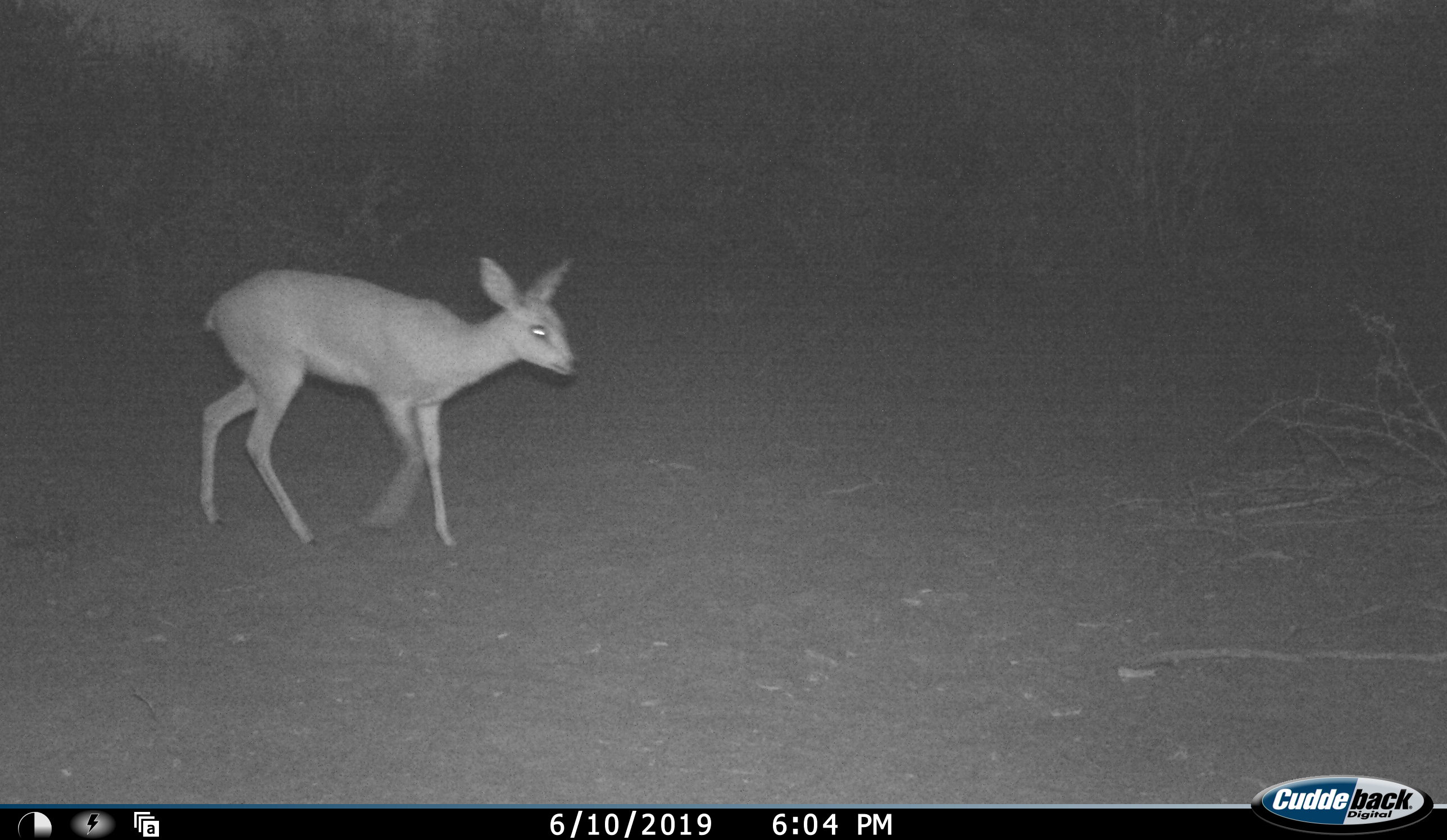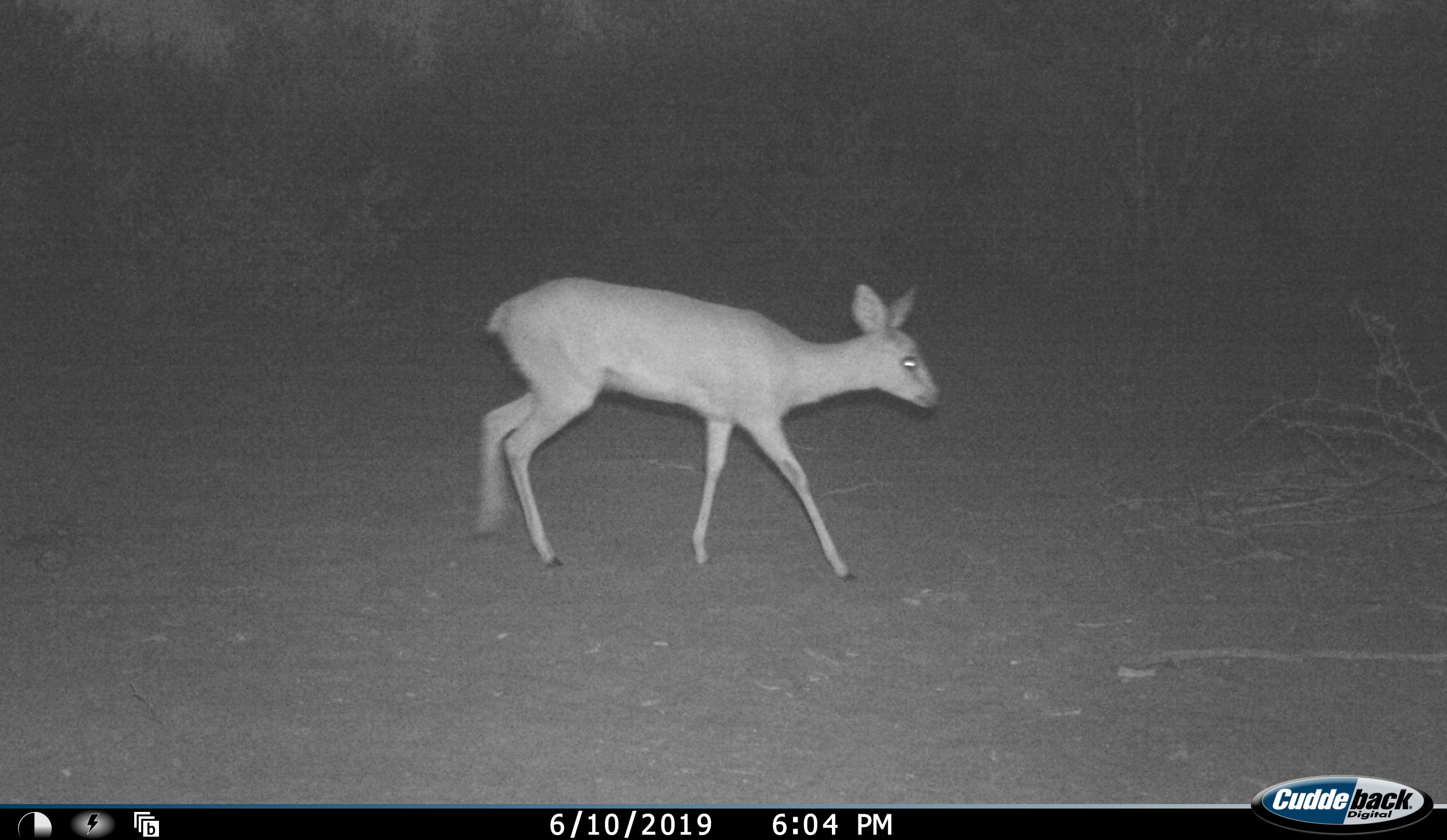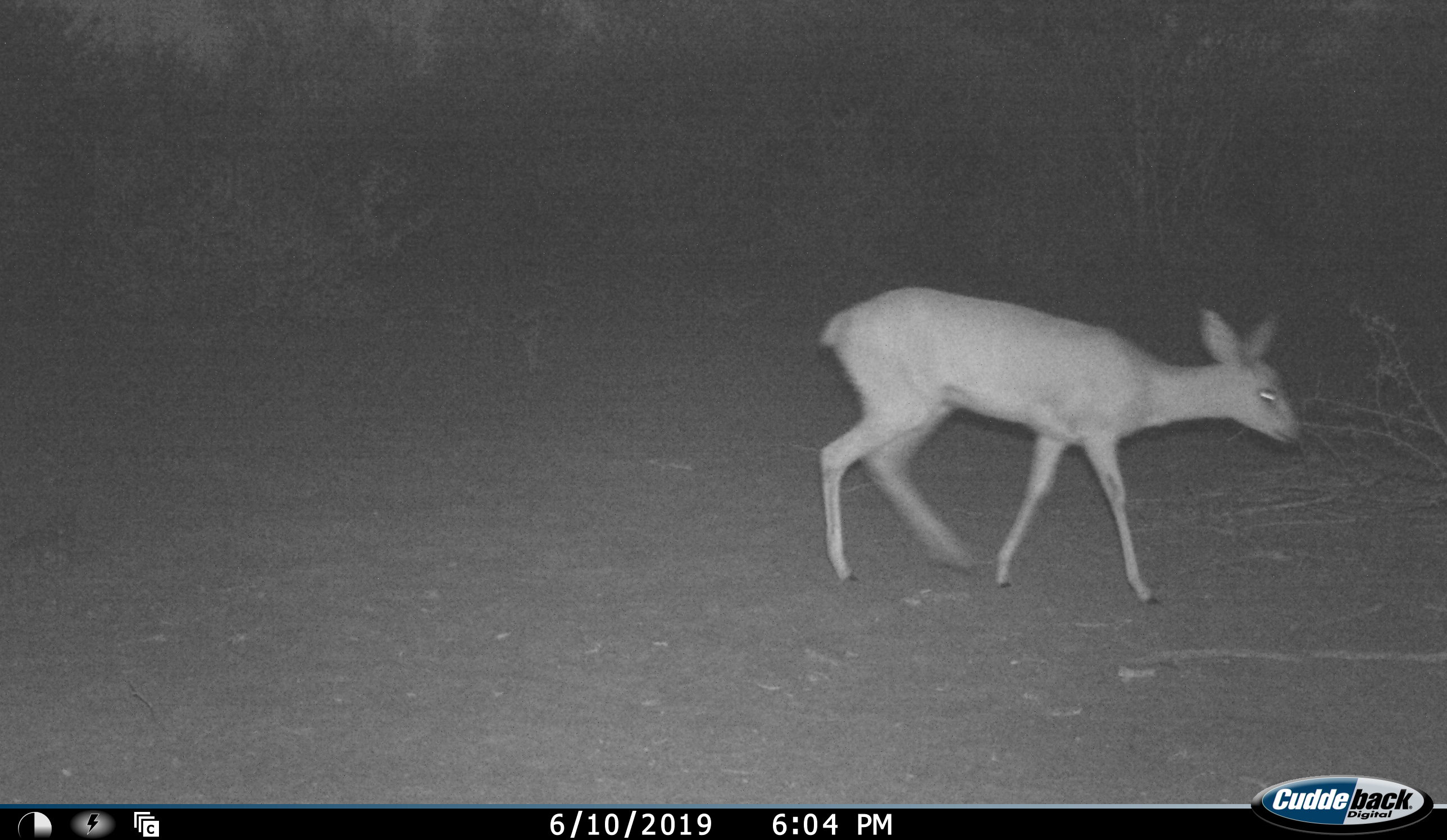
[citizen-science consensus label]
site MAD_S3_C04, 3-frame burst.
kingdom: Animalia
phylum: Chordata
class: Mammalia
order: Artiodactyla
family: Bovidae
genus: Raphicerus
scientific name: Raphicerus campestris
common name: steenbok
Steenbok (Raphicerus campestris), count 1. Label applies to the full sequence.